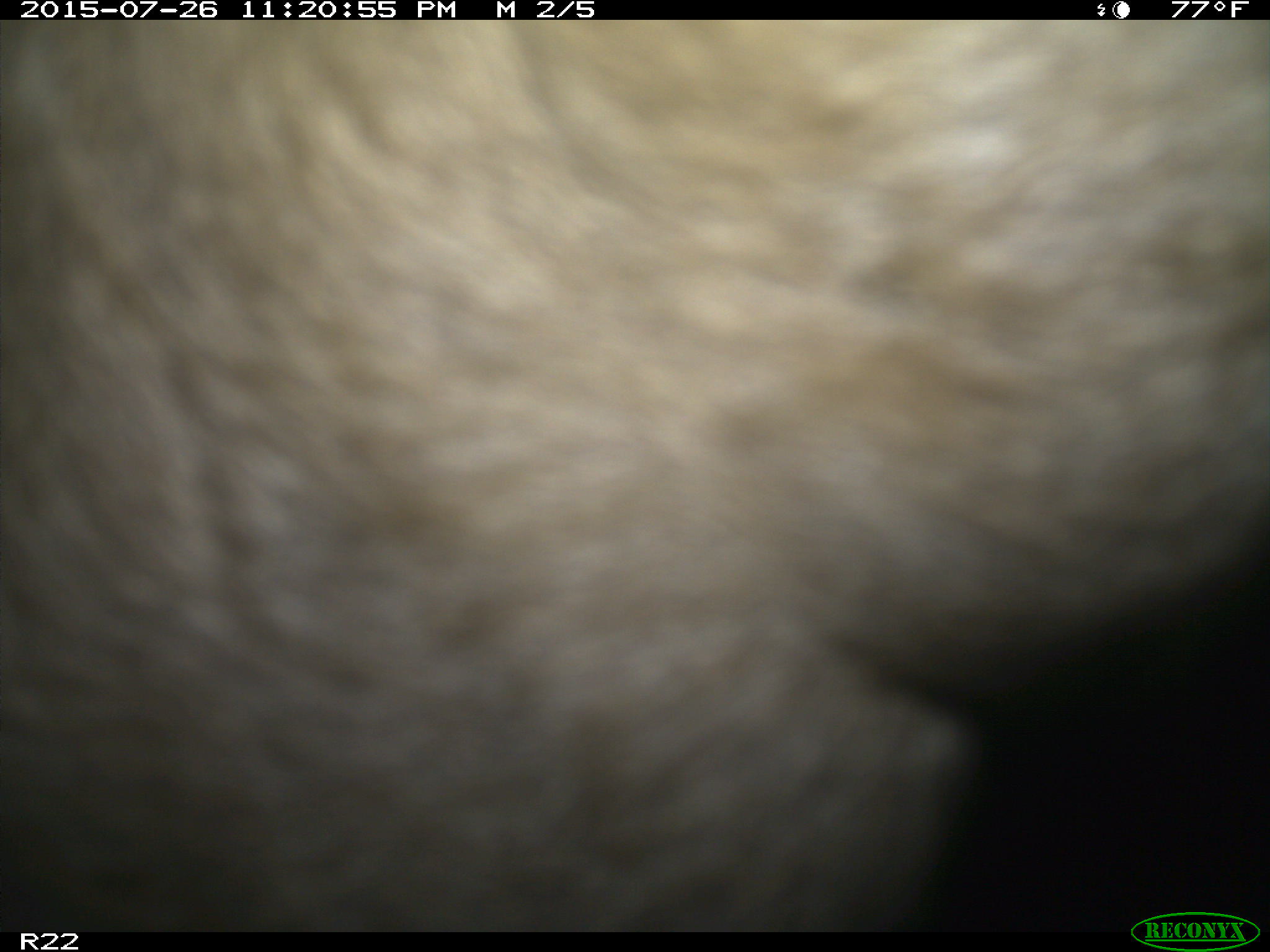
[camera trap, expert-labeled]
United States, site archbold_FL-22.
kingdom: Animalia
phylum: Chordata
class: Mammalia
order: Artiodactyla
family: Bovidae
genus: Bos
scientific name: Bos taurus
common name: domestic cow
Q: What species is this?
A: Bos taurus (domestic cow).